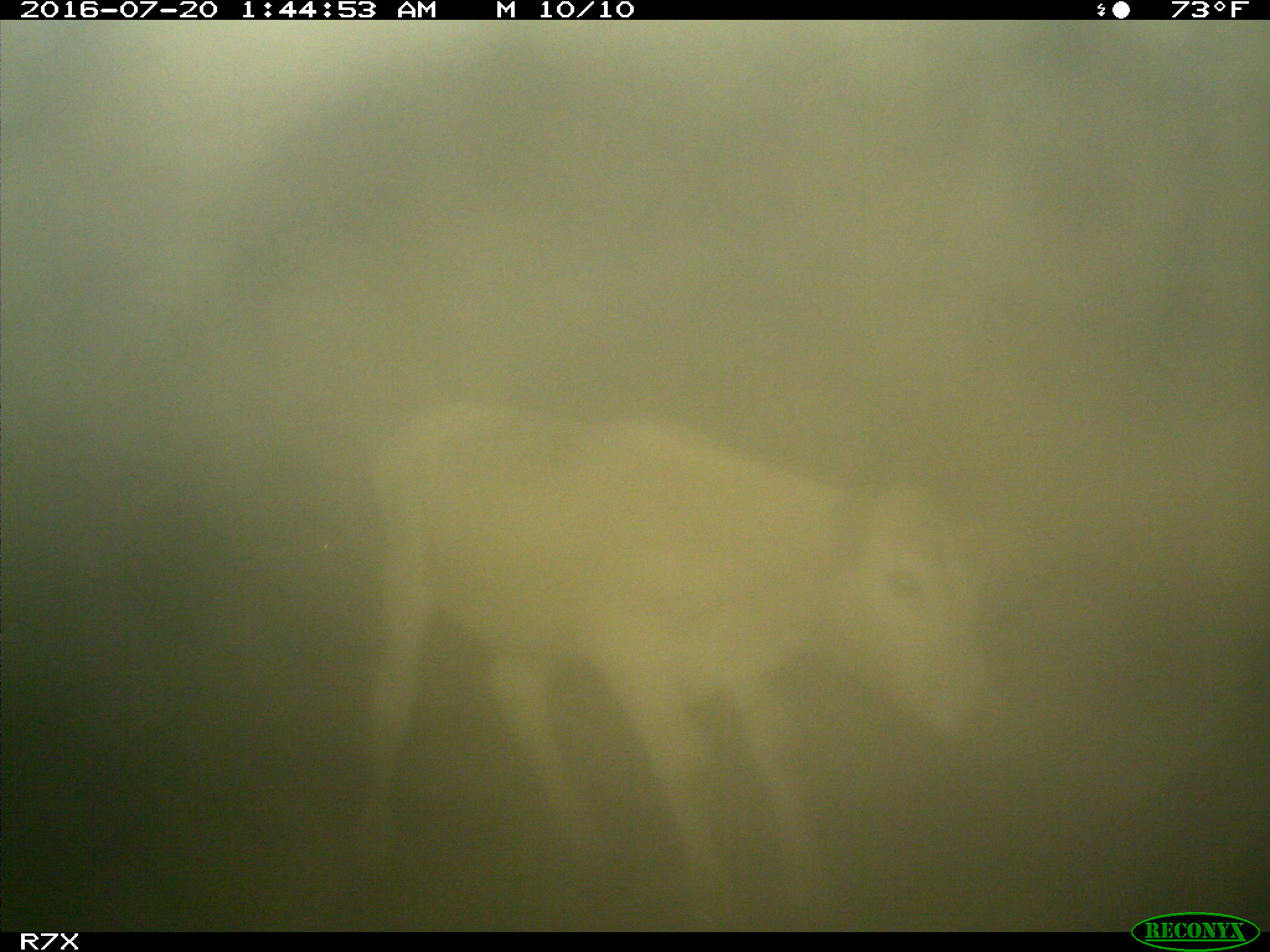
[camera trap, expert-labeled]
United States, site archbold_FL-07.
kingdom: Animalia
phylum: Chordata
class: Mammalia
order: Artiodactyla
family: Bovidae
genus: Bos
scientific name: Bos taurus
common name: domestic cow